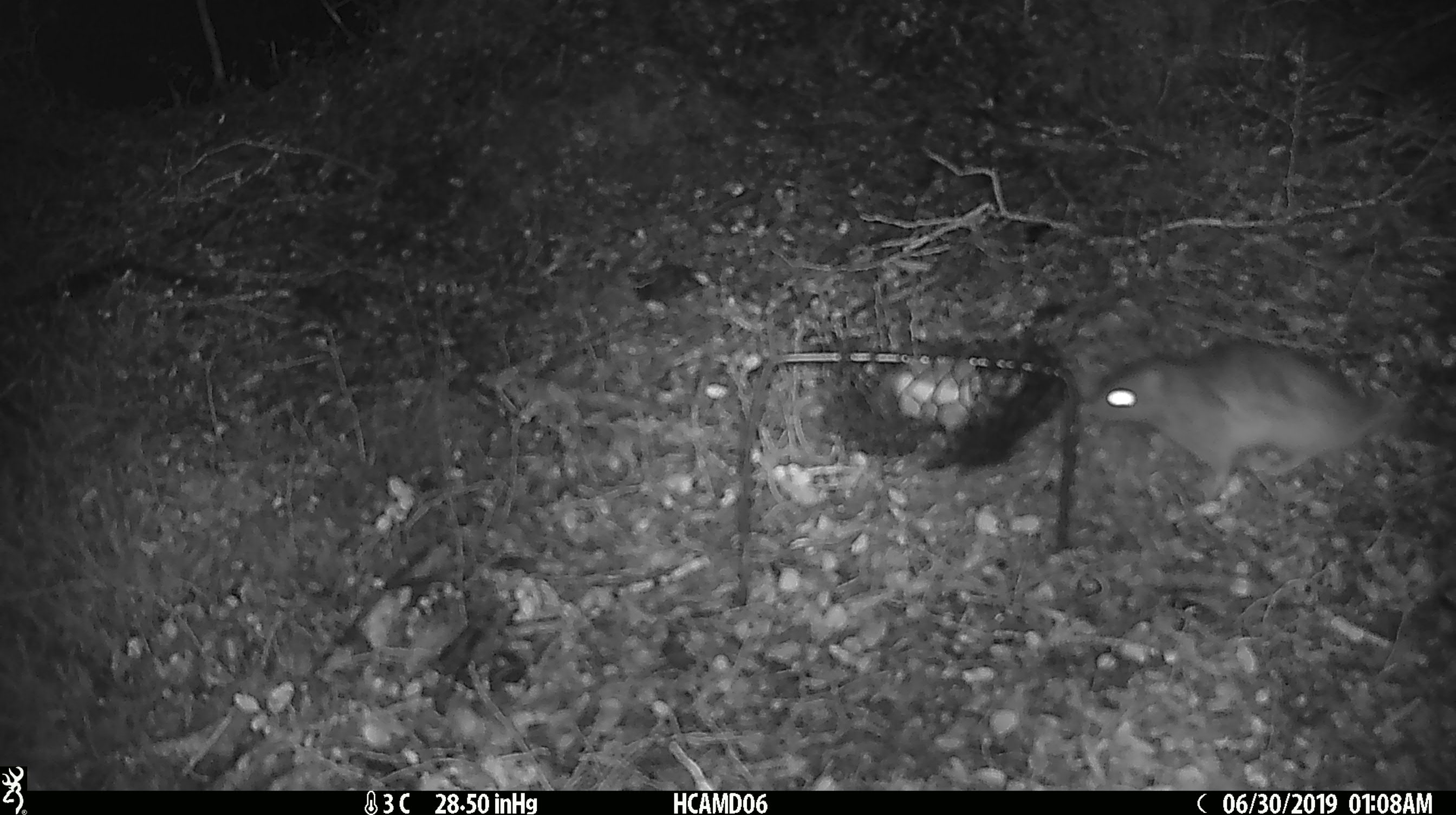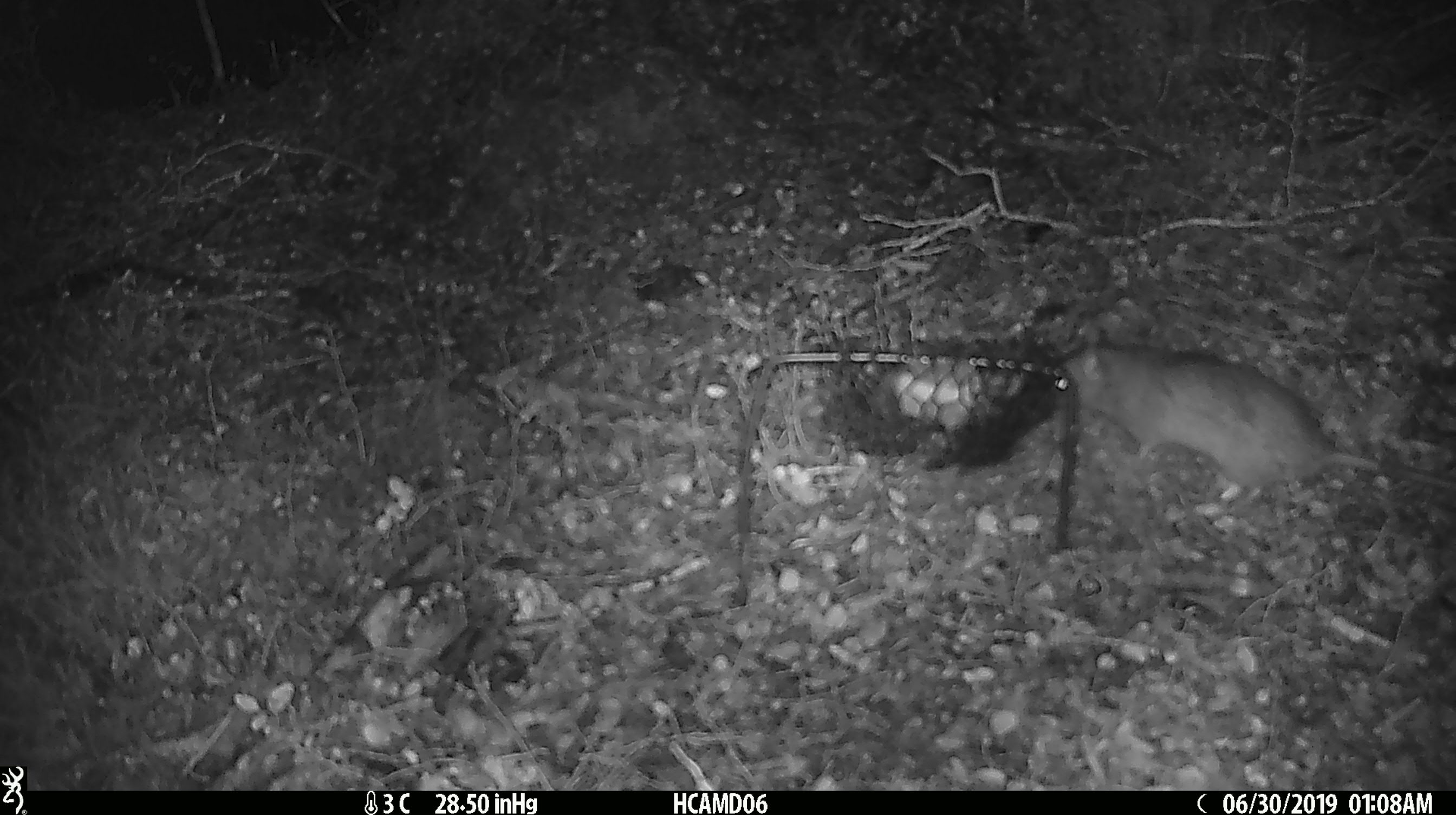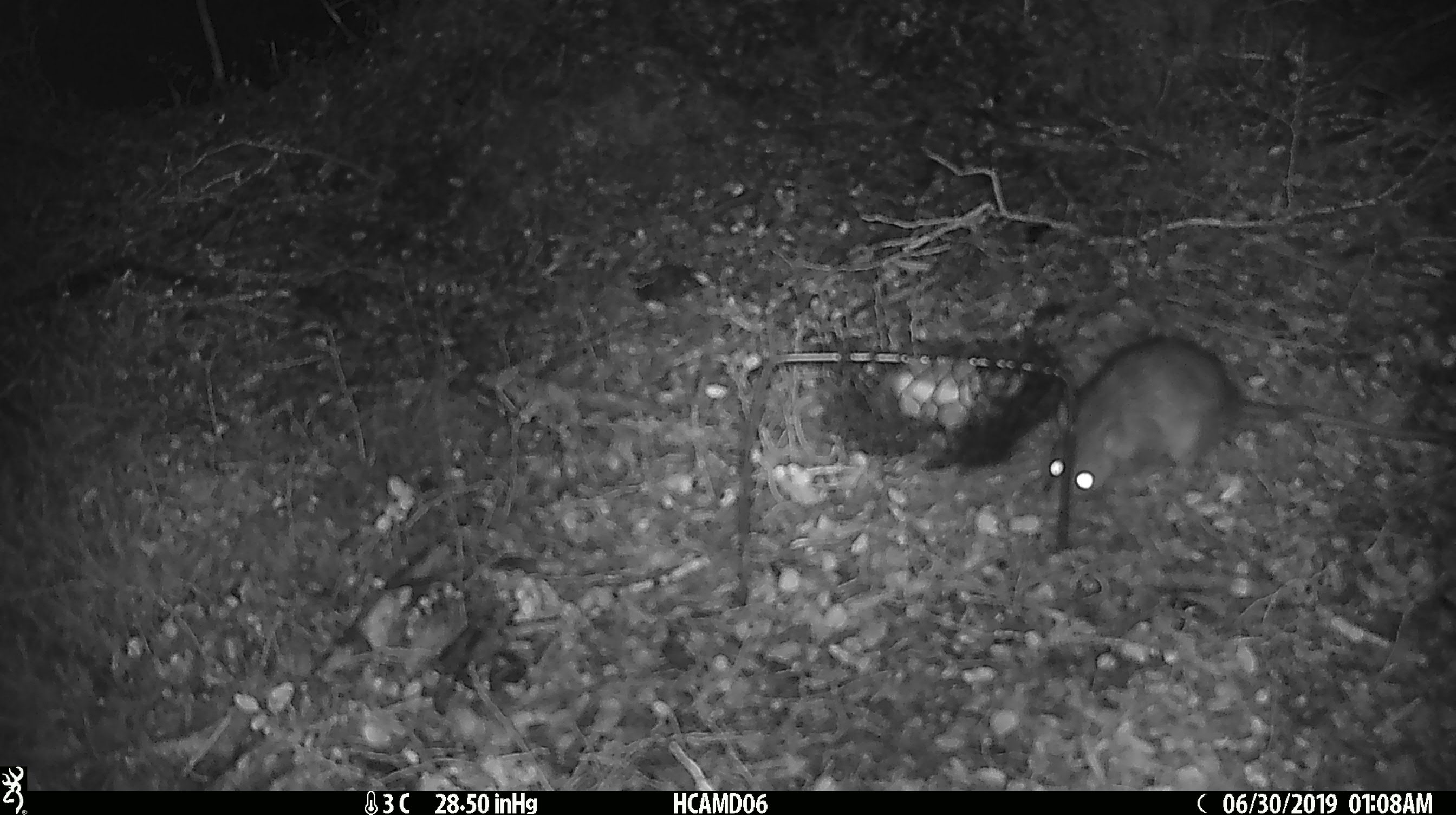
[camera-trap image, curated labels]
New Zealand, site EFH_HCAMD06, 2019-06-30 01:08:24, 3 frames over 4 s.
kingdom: Animalia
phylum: Chordata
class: Mammalia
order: Rodentia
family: Muridae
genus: Rattus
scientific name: Rattus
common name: rat